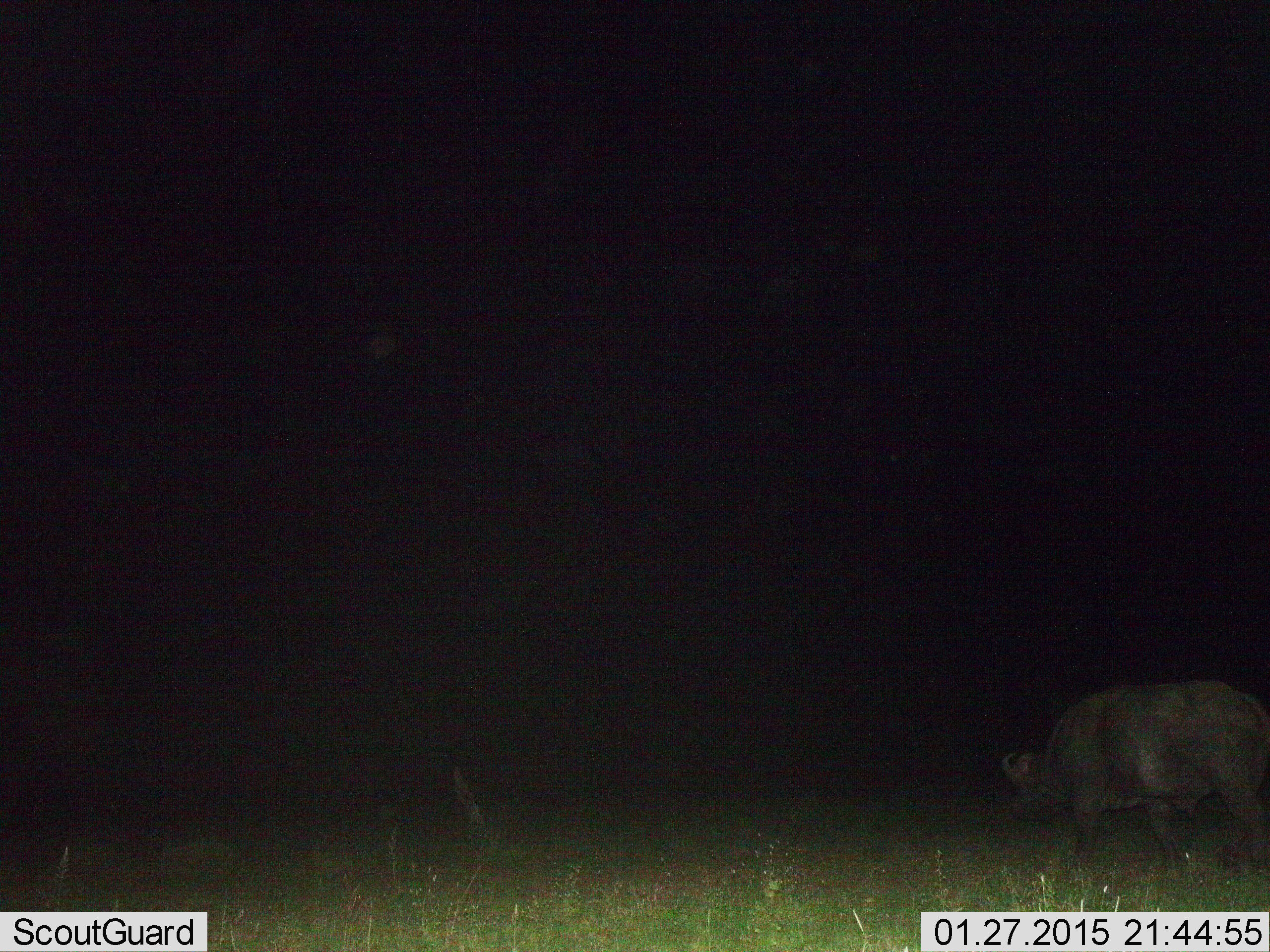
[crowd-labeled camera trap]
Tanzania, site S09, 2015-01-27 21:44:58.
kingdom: Animalia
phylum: Chordata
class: Mammalia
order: Artiodactyla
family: Bovidae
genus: Syncerus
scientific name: Syncerus caffer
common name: cape buffalo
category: buffalo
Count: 1.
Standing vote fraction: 20%.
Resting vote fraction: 0%.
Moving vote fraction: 80%.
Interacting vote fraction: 0%.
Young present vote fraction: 0%.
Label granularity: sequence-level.